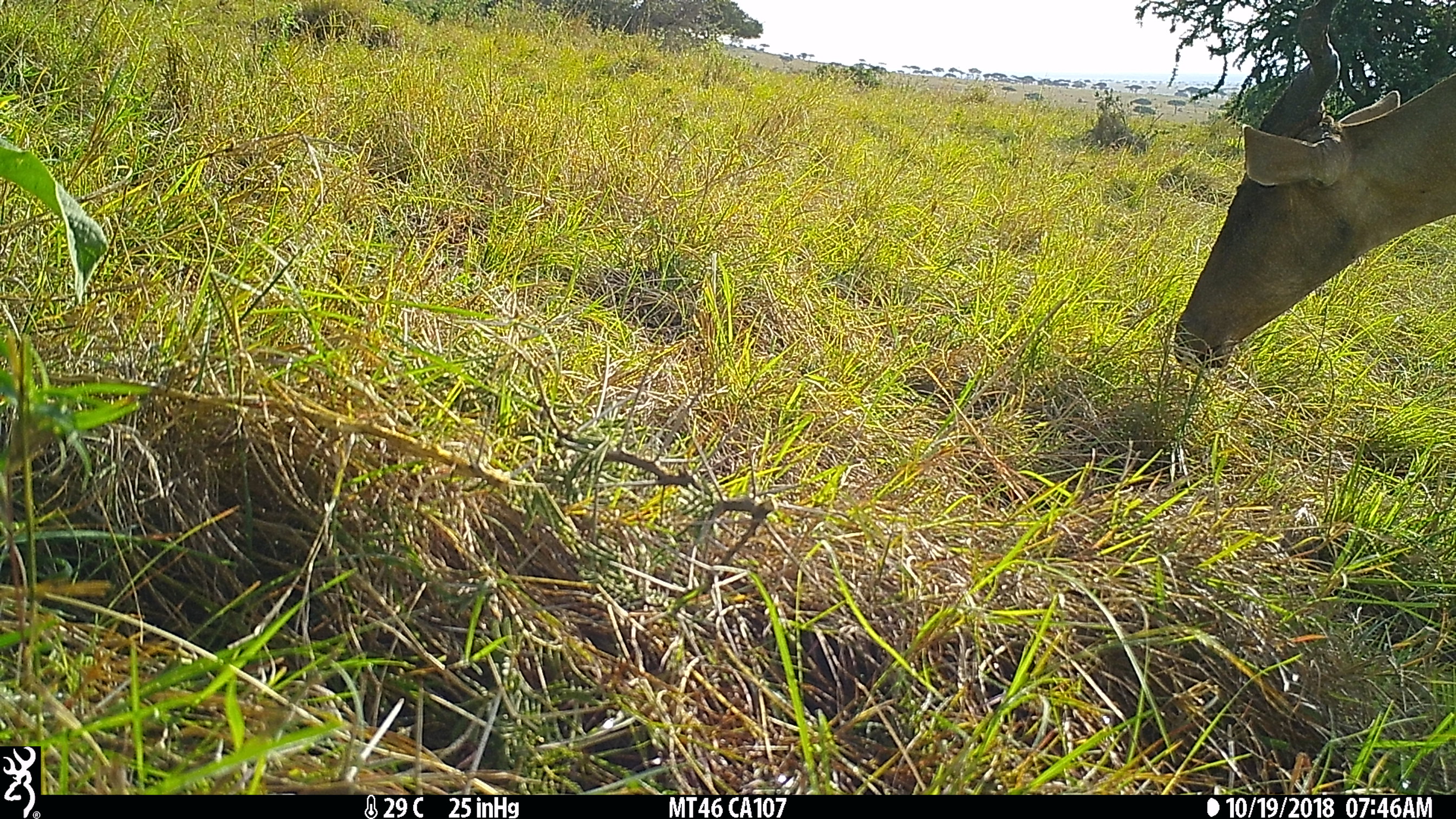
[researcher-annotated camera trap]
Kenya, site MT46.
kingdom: Animalia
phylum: Chordata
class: Mammalia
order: Artiodactyla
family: Bovidae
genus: Damaliscus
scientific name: Damaliscus lunatus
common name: topi